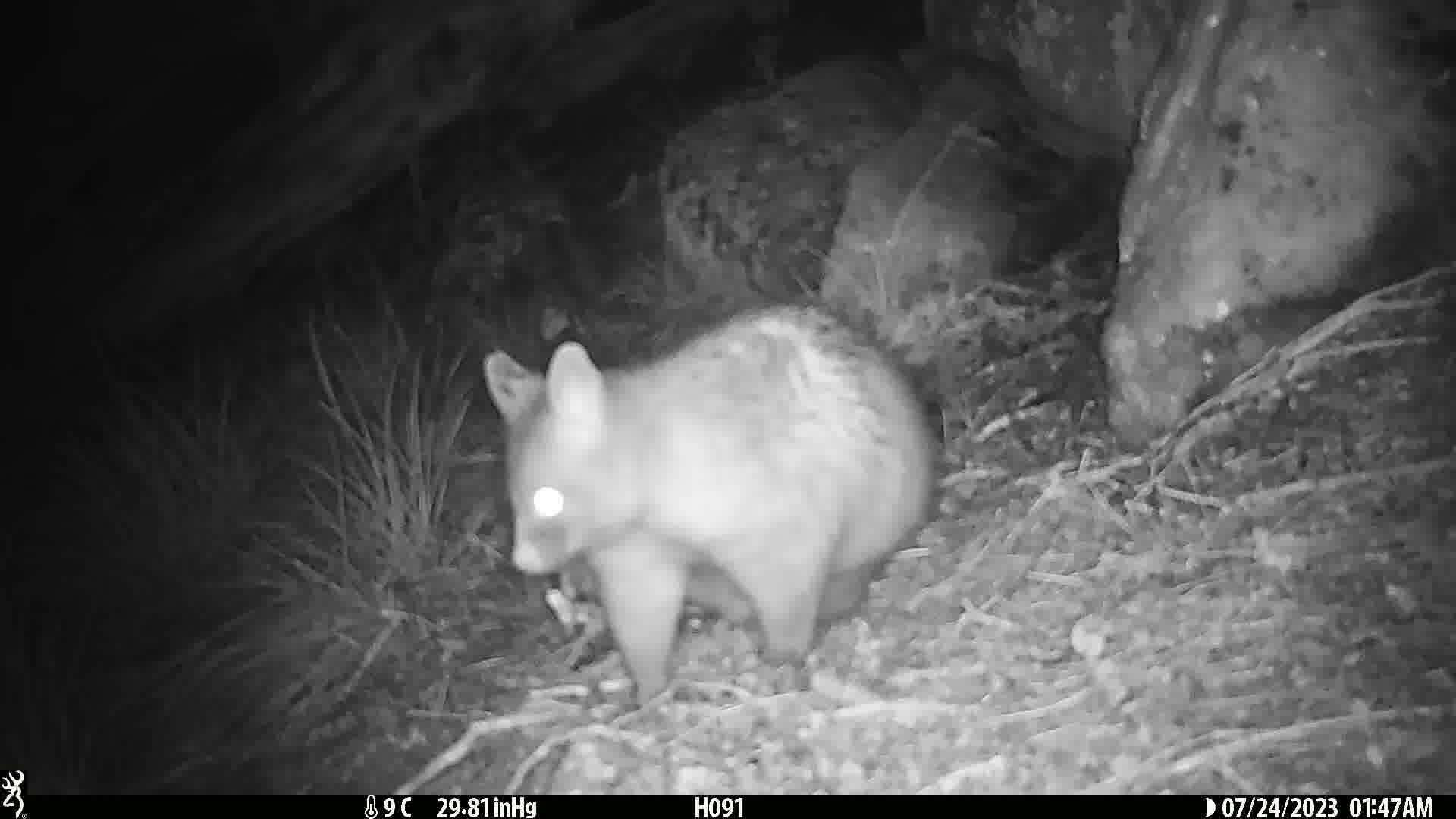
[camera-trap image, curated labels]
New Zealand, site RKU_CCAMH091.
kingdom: Animalia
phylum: Chordata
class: Mammalia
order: Diprotodontia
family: Phalangeridae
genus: Trichosurus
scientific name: Trichosurus vulpecula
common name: common brushtail possum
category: possum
Possum (common brushtail possum) (Trichosurus vulpecula).